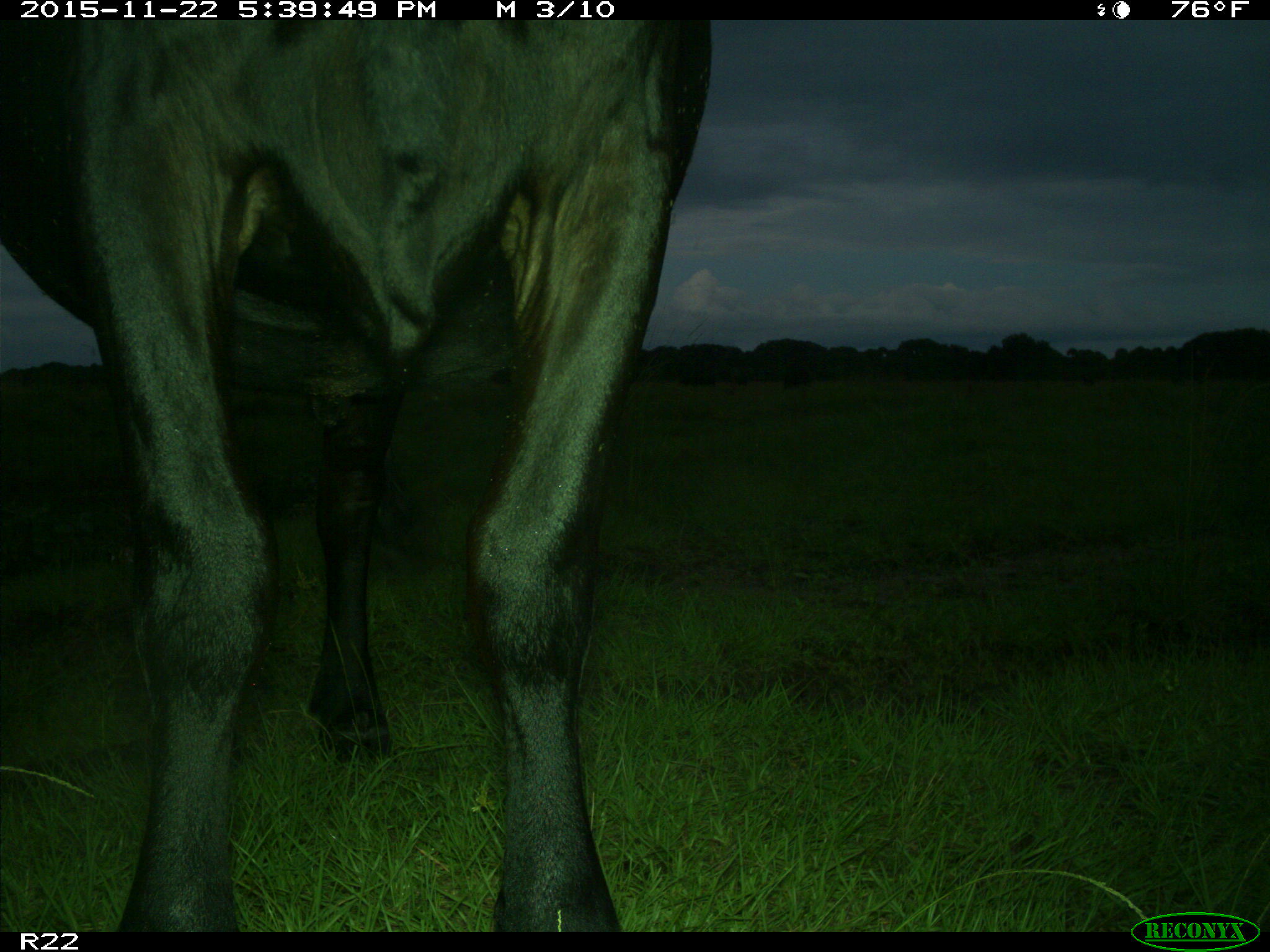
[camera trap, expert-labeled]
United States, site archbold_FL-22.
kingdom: Animalia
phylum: Chordata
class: Mammalia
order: Artiodactyla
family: Bovidae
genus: Bos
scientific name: Bos taurus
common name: domestic cow